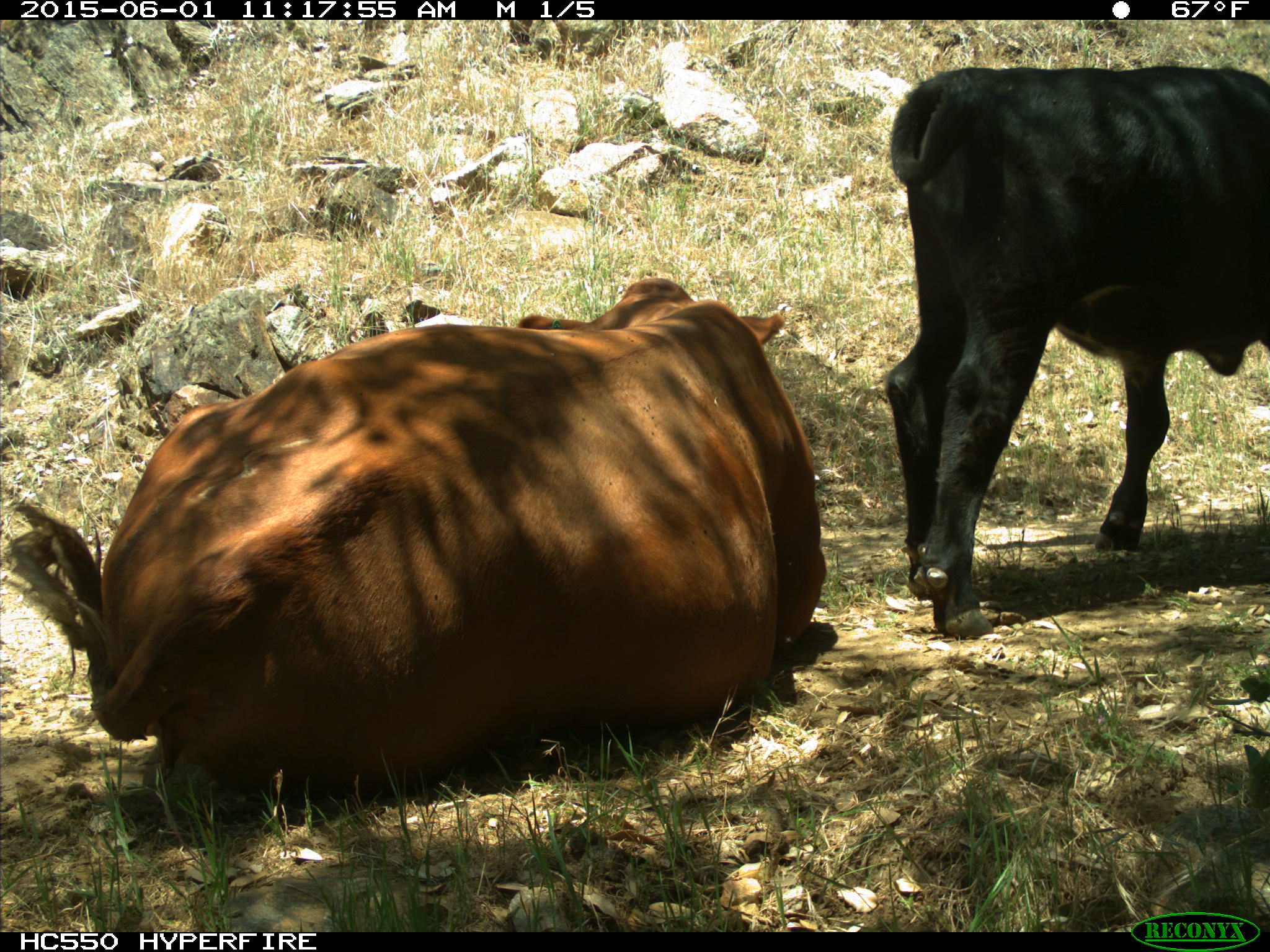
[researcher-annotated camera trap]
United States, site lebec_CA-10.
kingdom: Animalia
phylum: Chordata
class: Mammalia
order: Artiodactyla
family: Bovidae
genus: Bos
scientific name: Bos taurus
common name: domestic cow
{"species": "Bos taurus (domestic cow)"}